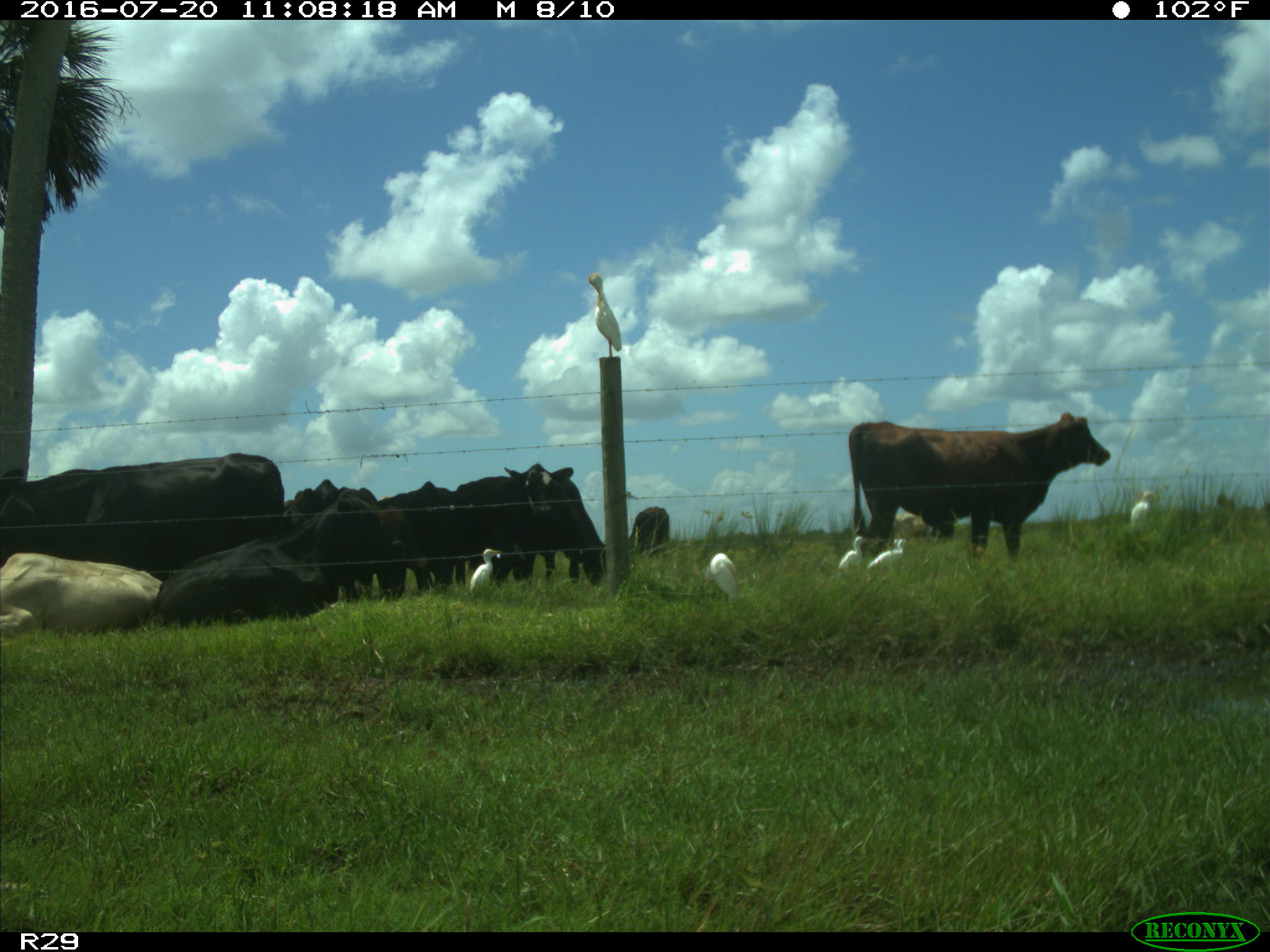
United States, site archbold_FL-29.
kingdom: Animalia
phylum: Chordata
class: Mammalia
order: Artiodactyla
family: Bovidae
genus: Bos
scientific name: Bos taurus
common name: domestic cow